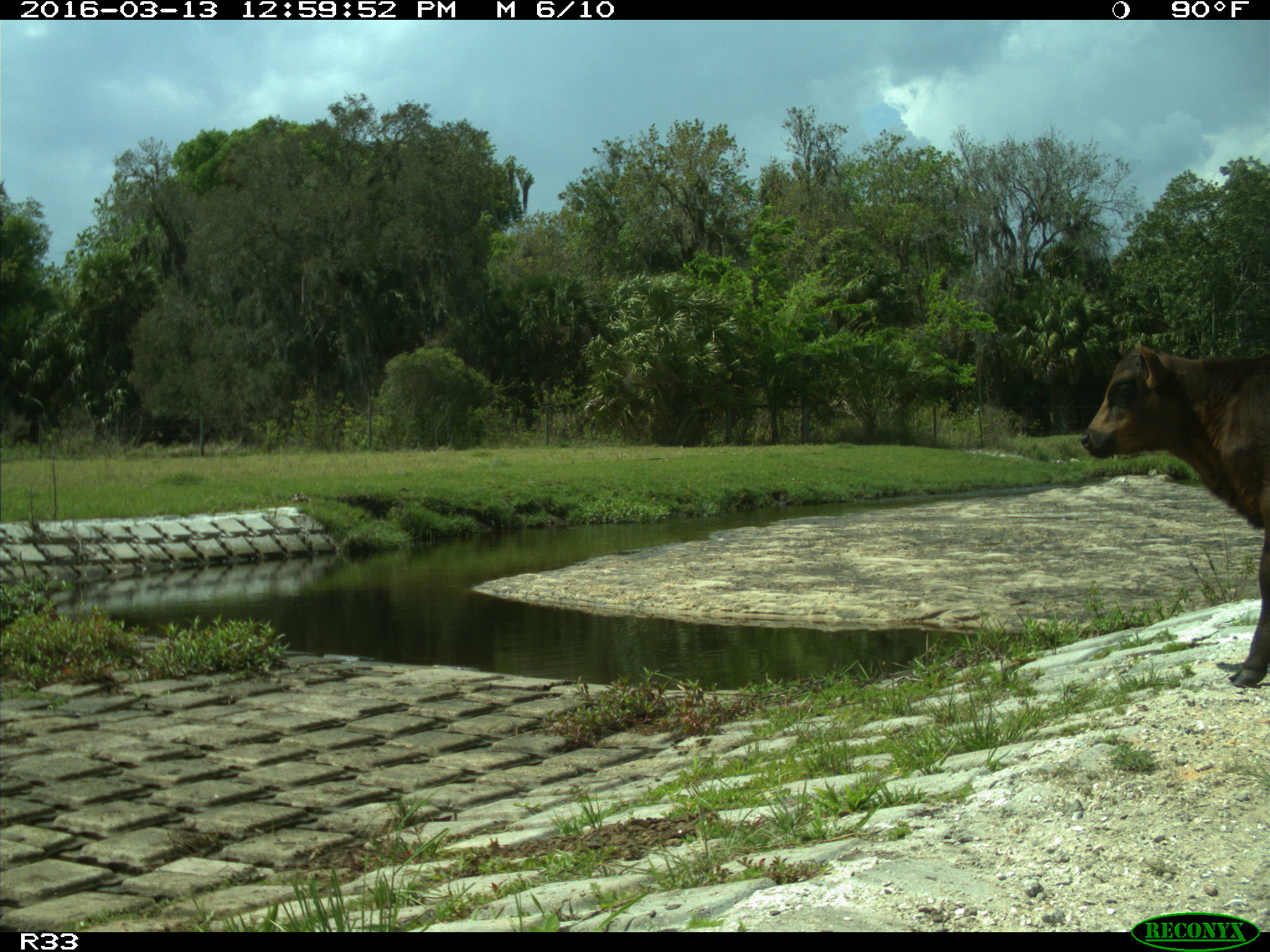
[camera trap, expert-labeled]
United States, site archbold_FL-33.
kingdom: Animalia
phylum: Chordata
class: Mammalia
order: Artiodactyla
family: Bovidae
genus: Bos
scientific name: Bos taurus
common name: domestic cow